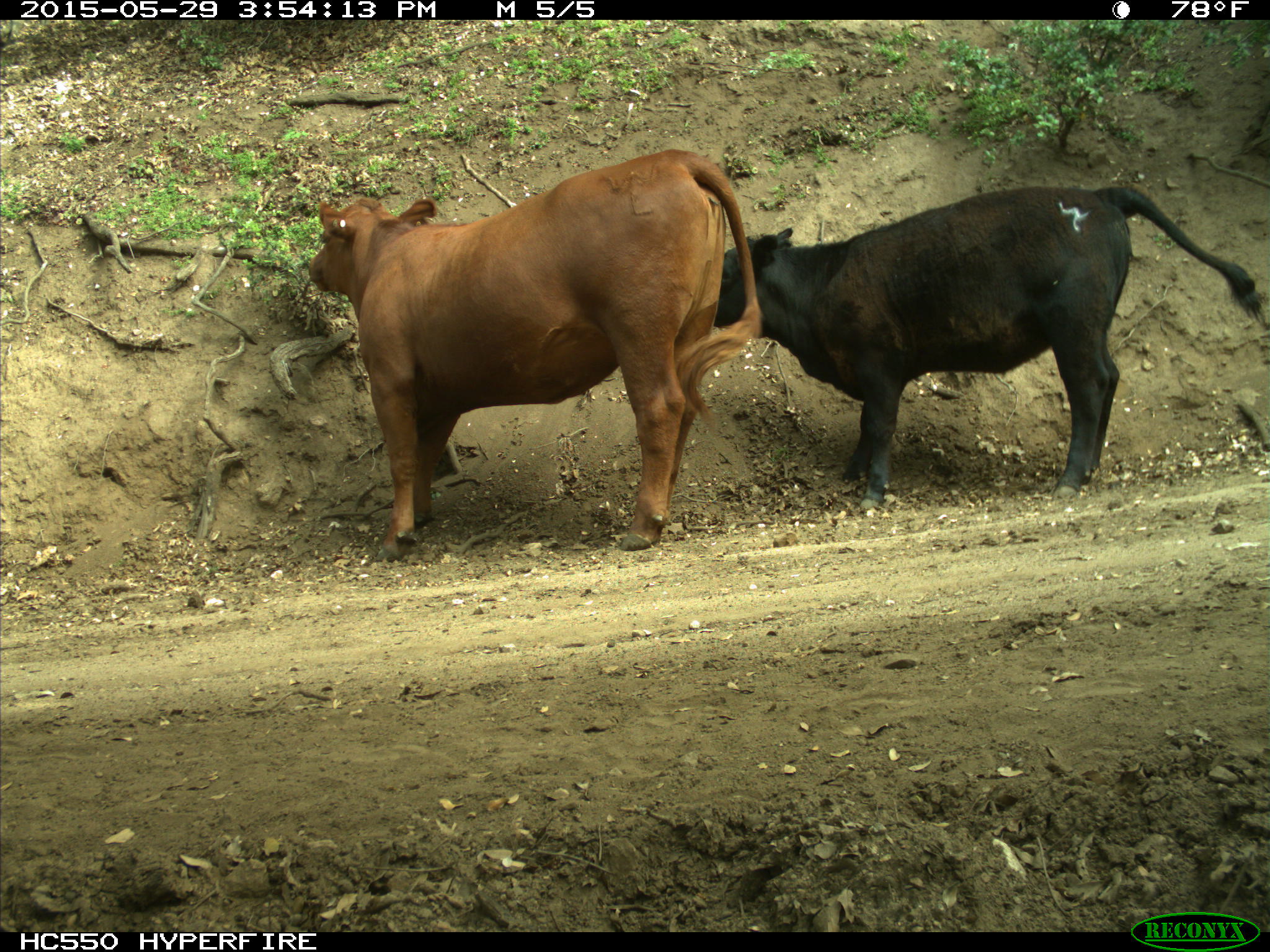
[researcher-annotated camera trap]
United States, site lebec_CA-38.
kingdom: Animalia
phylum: Chordata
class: Mammalia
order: Artiodactyla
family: Bovidae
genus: Bos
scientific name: Bos taurus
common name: domestic cow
Bos taurus (domestic cow).